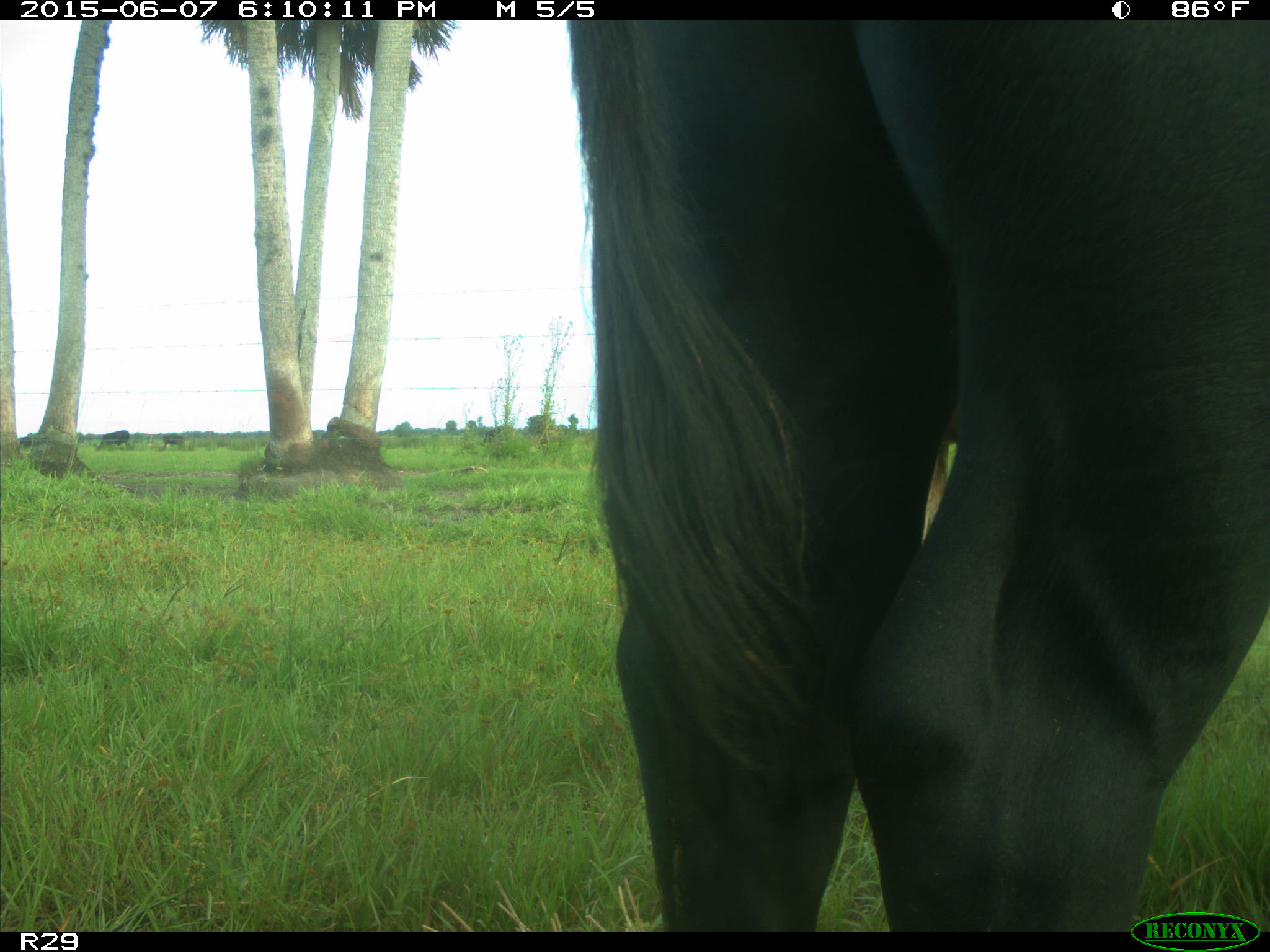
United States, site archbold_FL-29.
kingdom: Animalia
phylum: Chordata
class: Mammalia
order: Artiodactyla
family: Bovidae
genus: Bos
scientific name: Bos taurus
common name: domestic cow